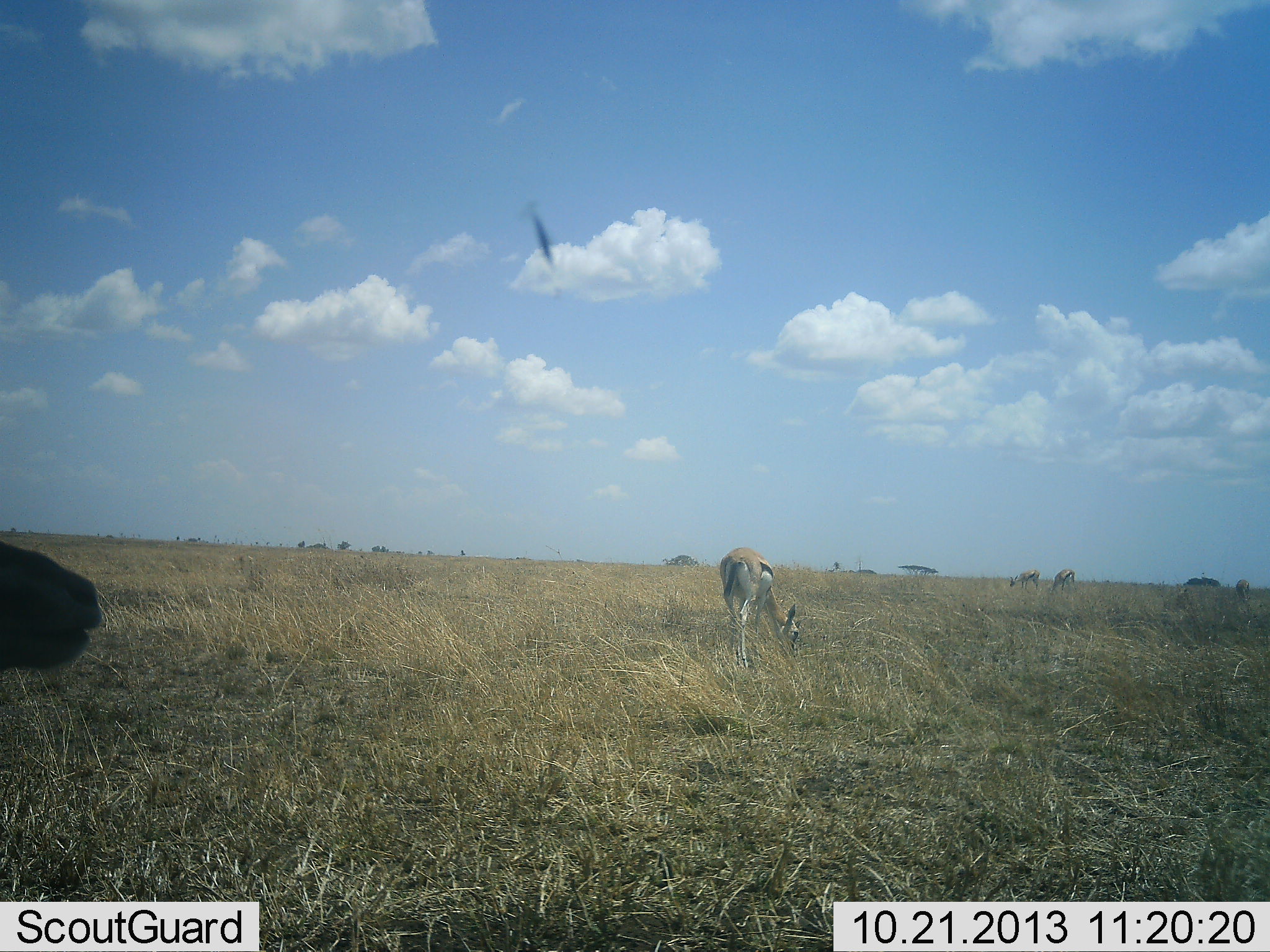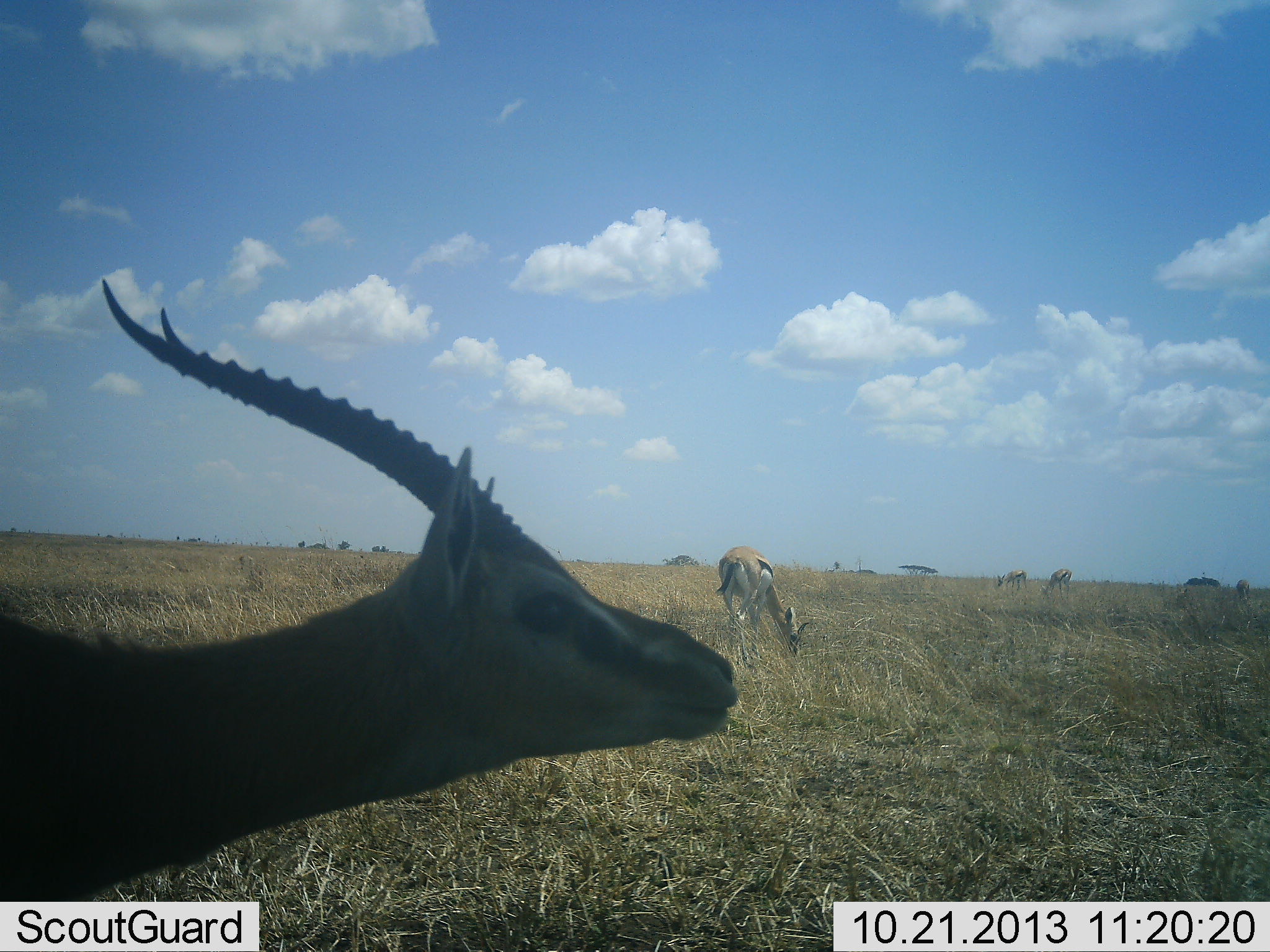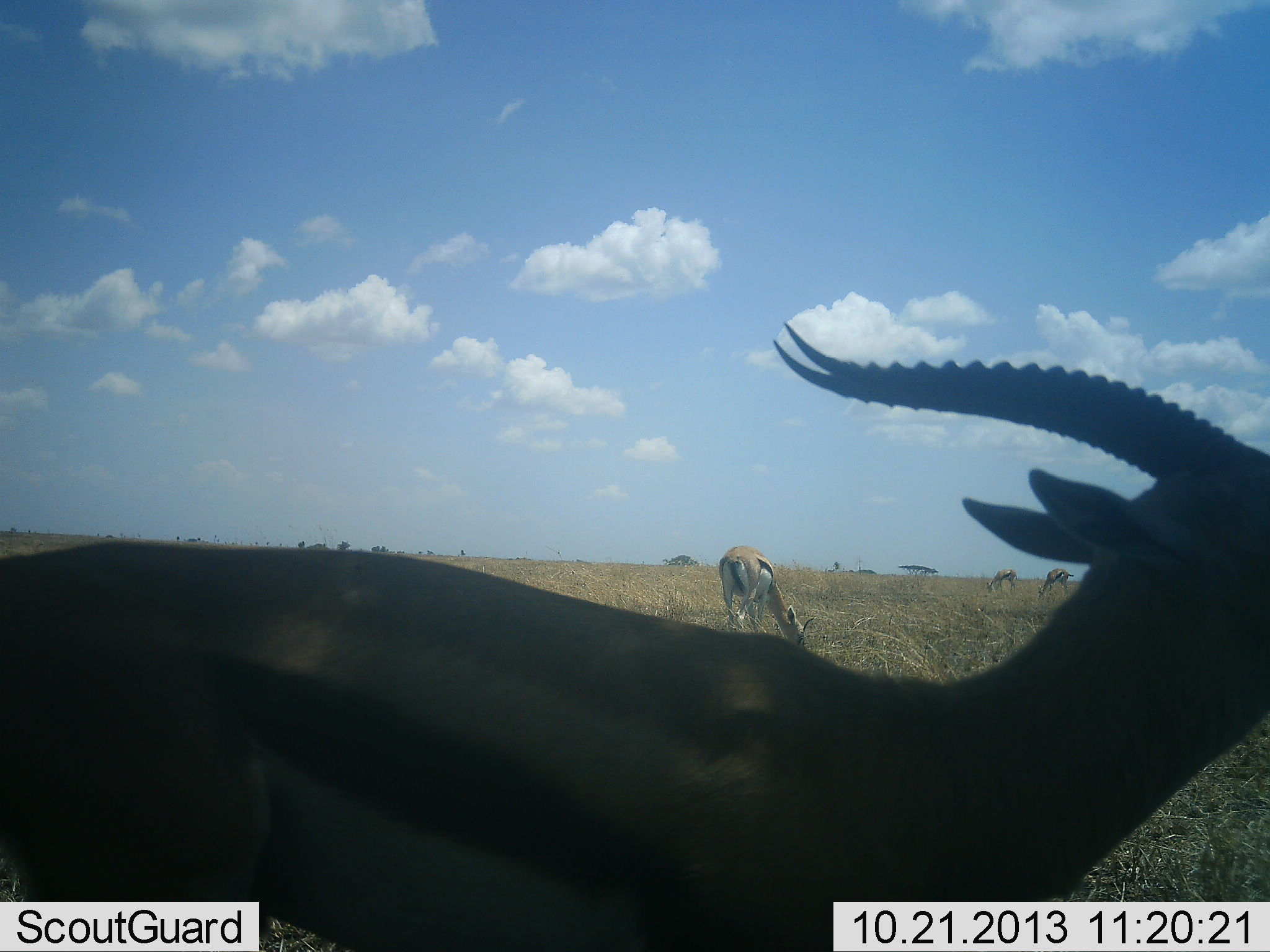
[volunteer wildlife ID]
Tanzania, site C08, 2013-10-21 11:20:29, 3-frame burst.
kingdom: Animalia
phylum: Chordata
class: Mammalia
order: Artiodactyla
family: Bovidae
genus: Eudorcas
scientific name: Eudorcas thomsonii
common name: thomson's gazelle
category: gazellethomsons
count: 4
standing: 30%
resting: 0%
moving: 90%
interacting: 0%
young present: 0%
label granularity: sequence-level